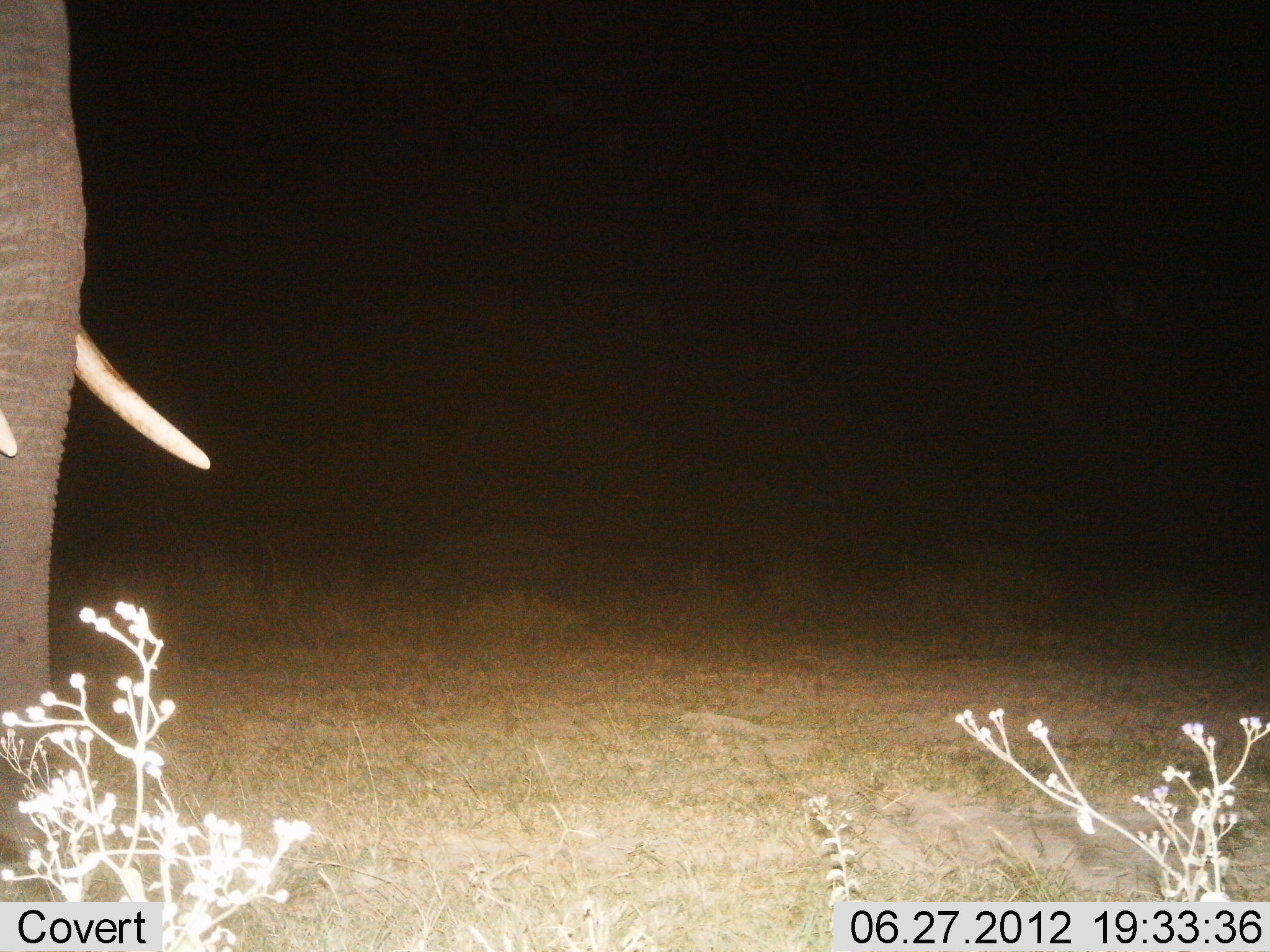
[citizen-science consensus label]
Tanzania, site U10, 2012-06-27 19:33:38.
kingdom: Animalia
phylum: Chordata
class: Mammalia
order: Proboscidea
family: Elephantidae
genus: Loxodonta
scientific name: Loxodonta africana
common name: african bush elephant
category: elephant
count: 1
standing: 100%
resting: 0%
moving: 0%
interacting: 0%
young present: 0%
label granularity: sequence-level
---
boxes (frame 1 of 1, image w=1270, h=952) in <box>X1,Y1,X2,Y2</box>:
animal: <box>0,1,211,846</box>